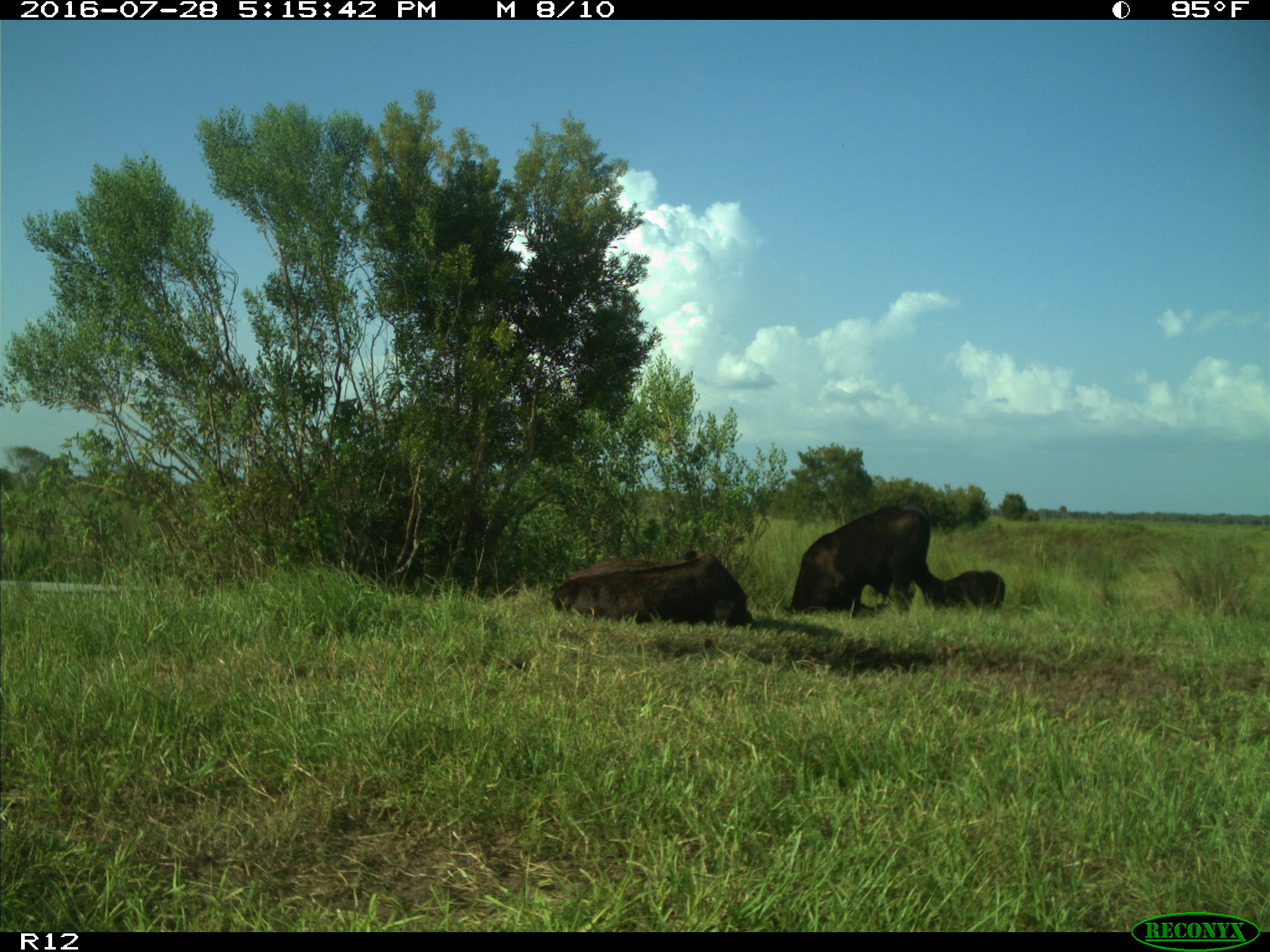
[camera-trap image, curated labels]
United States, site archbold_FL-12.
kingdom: Animalia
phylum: Chordata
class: Mammalia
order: Artiodactyla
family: Bovidae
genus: Bos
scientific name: Bos taurus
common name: domestic cow